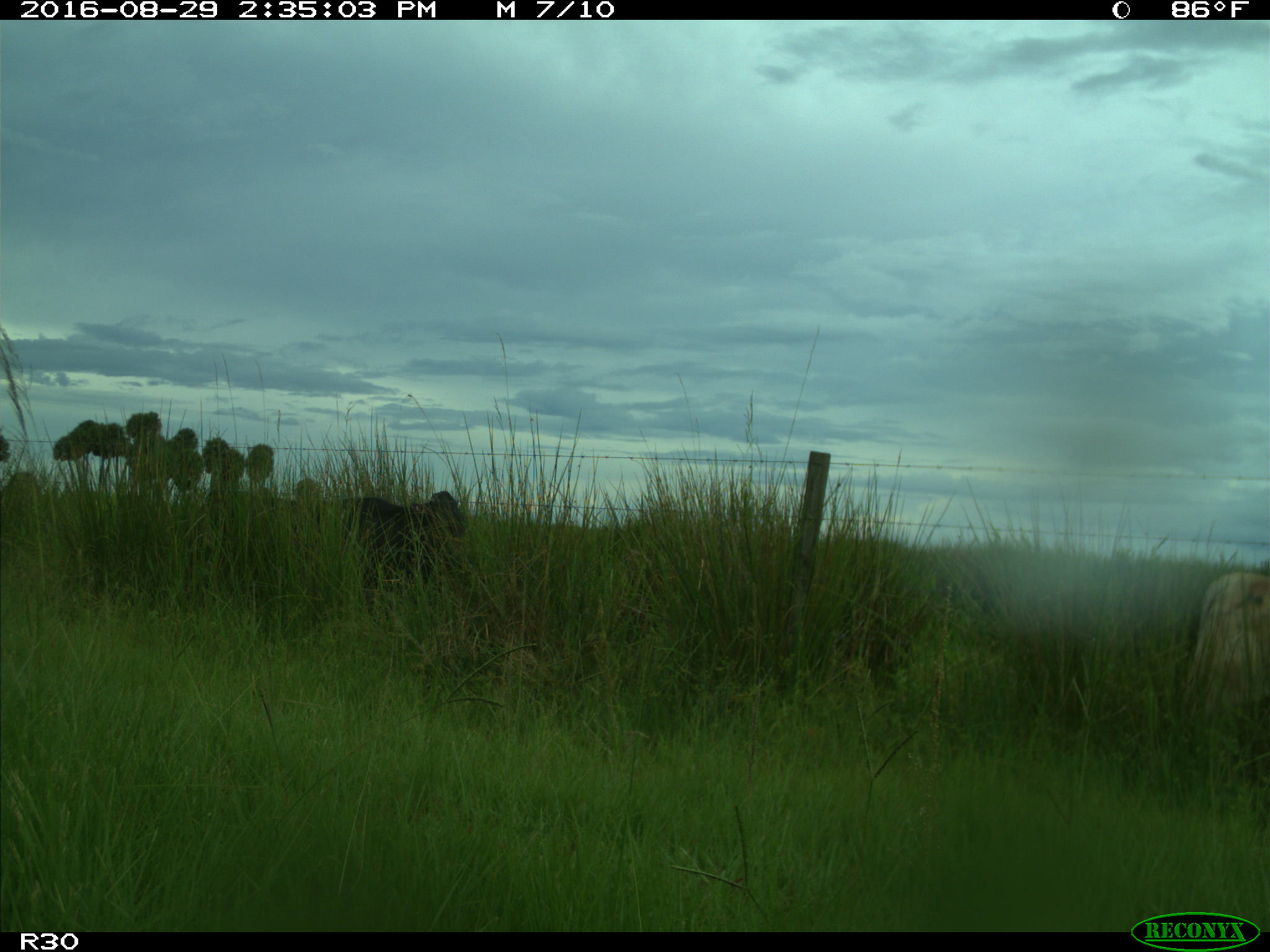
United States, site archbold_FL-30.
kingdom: Animalia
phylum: Chordata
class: Mammalia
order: Artiodactyla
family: Bovidae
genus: Bos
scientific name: Bos taurus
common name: domestic cow